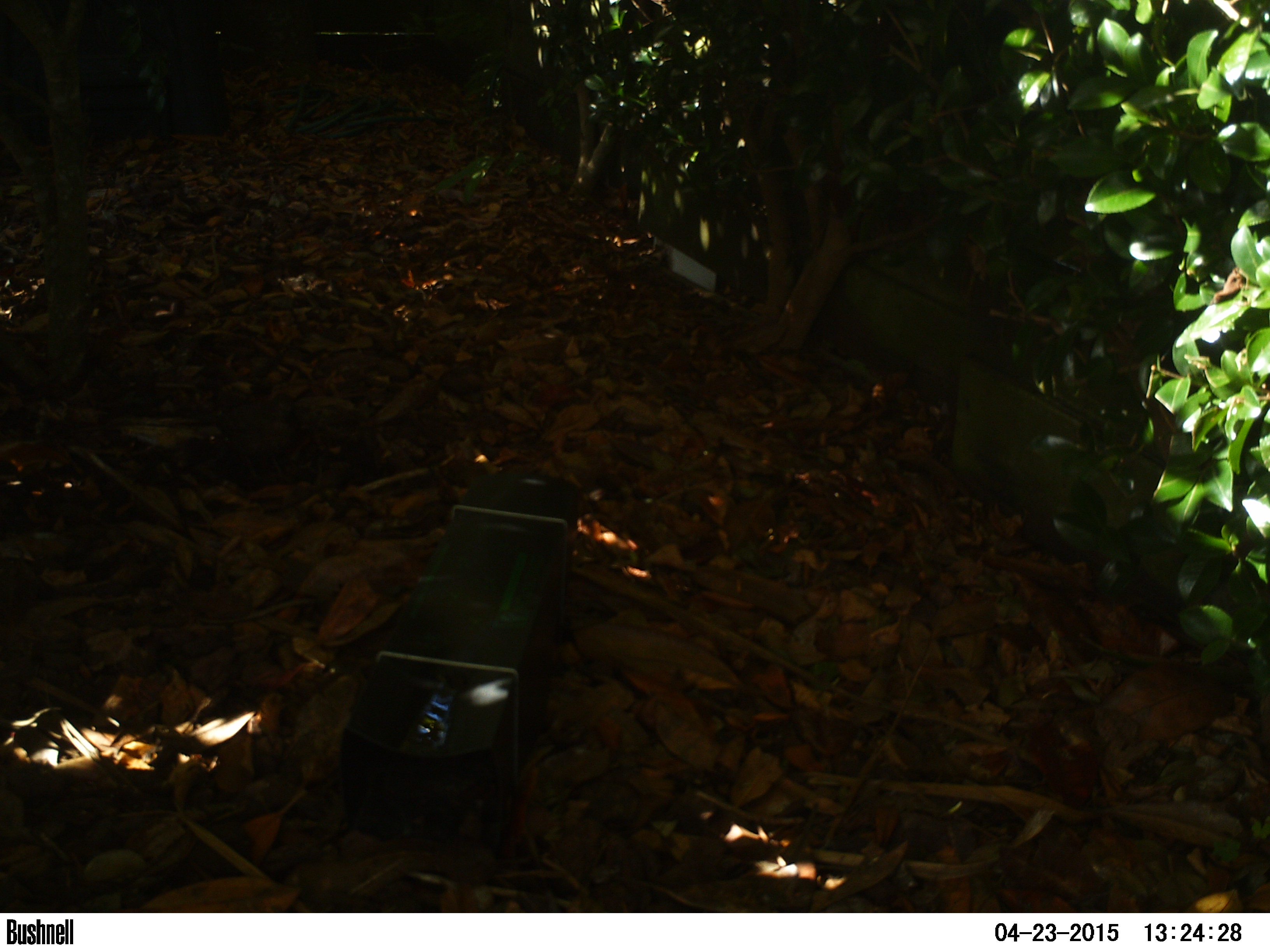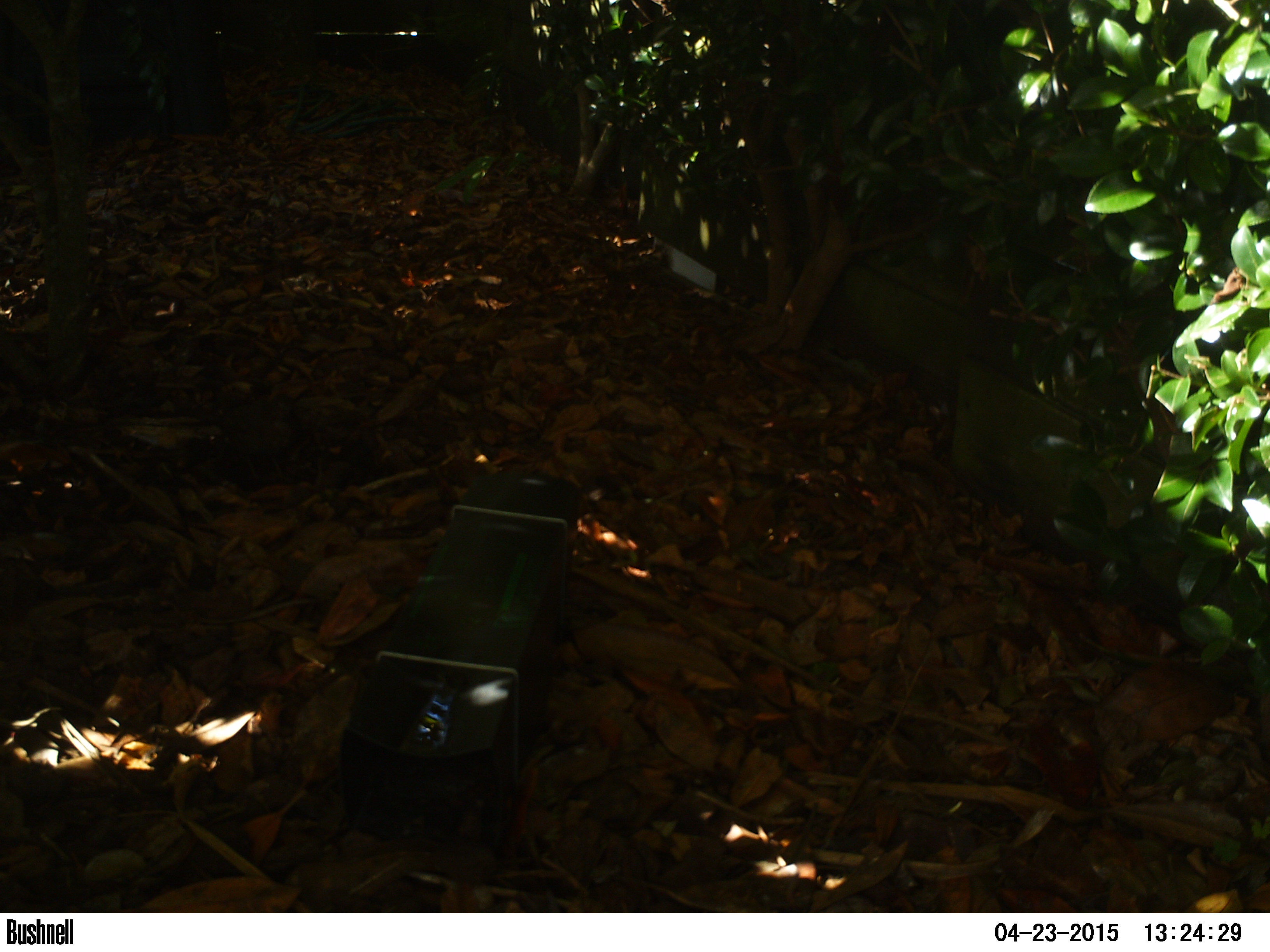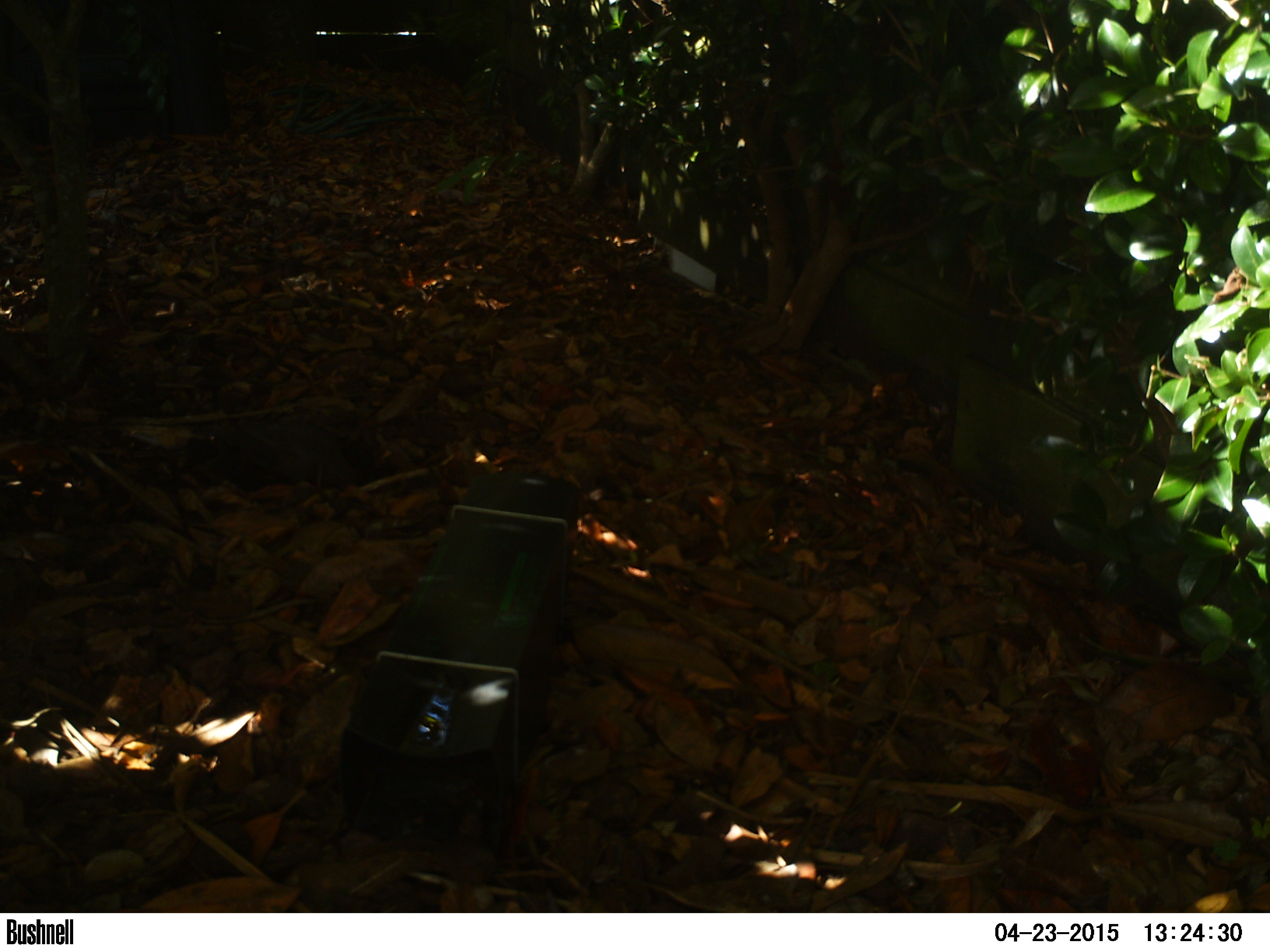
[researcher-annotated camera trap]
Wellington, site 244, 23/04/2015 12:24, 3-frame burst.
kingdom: Animalia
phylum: Chordata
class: Aves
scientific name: Aves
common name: bird